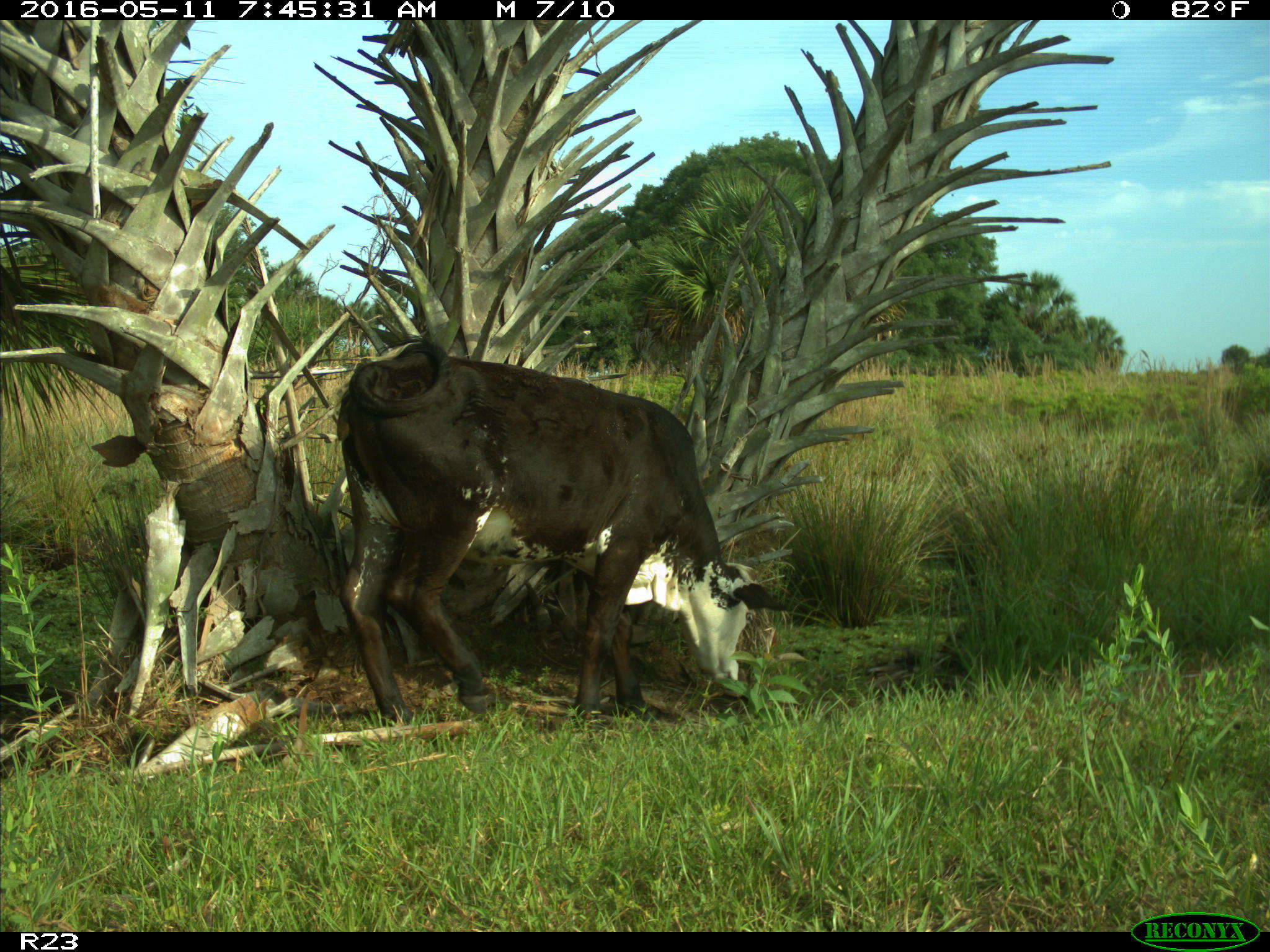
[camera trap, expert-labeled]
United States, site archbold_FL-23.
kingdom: Animalia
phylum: Chordata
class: Mammalia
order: Artiodactyla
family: Bovidae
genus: Bos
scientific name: Bos taurus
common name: domestic cow